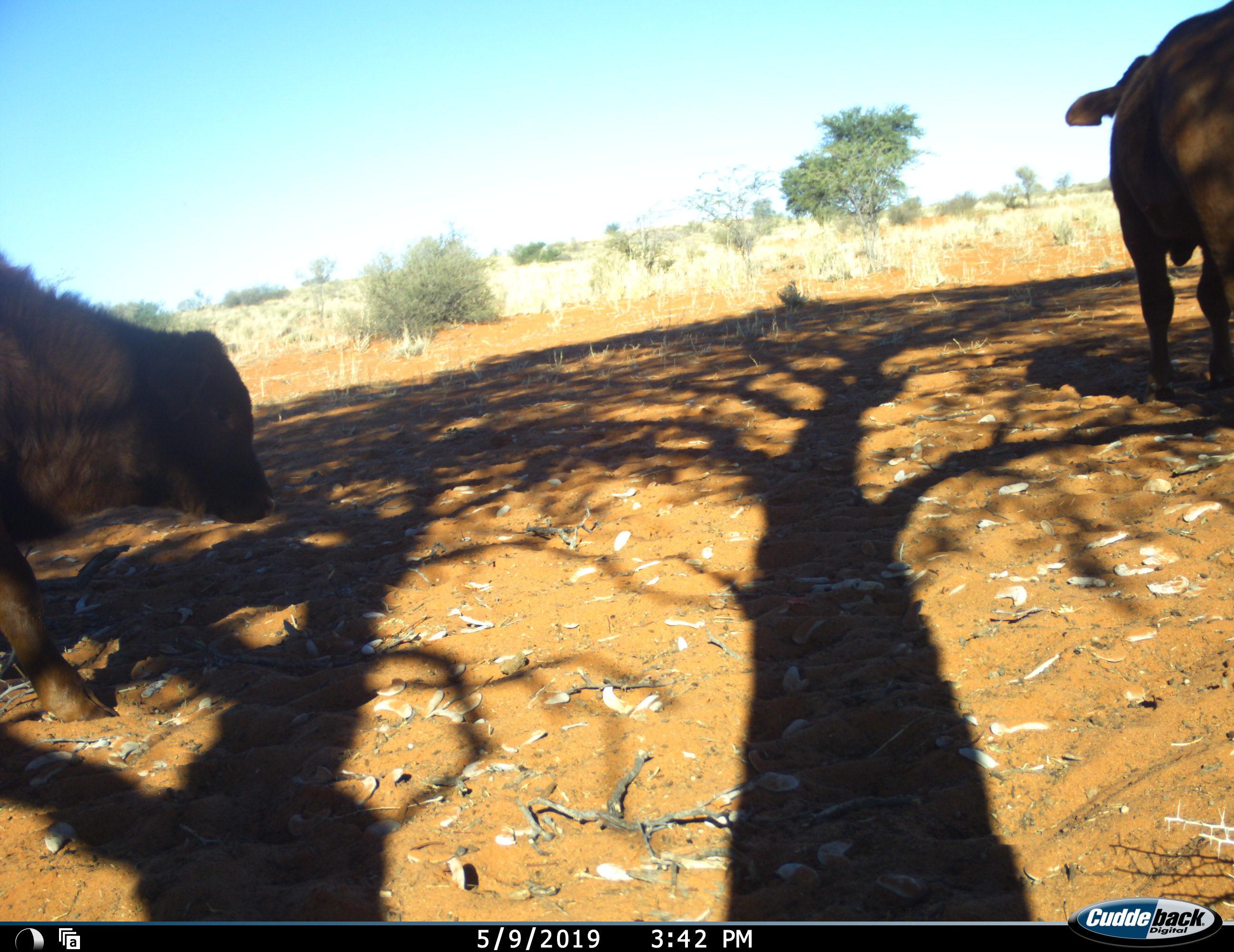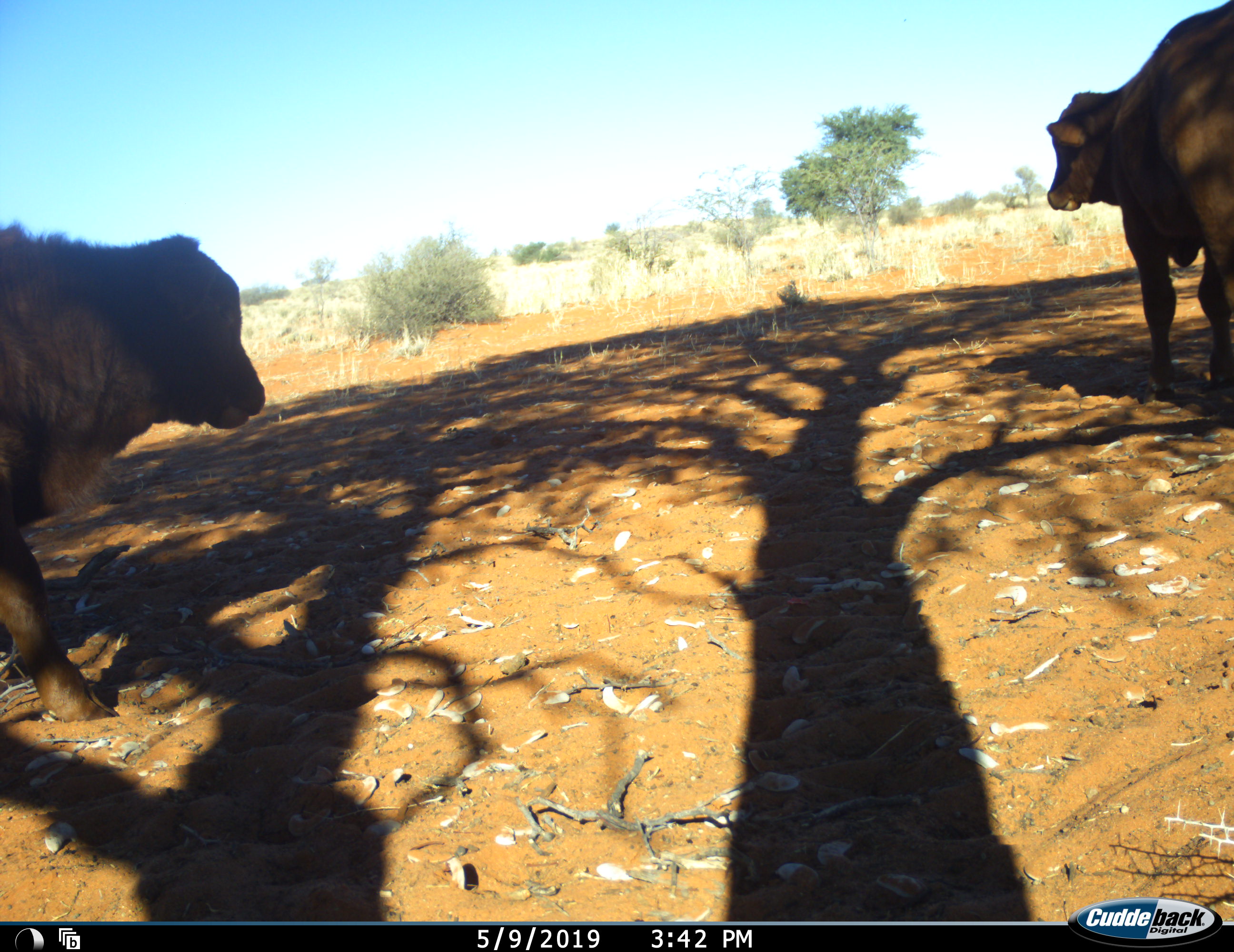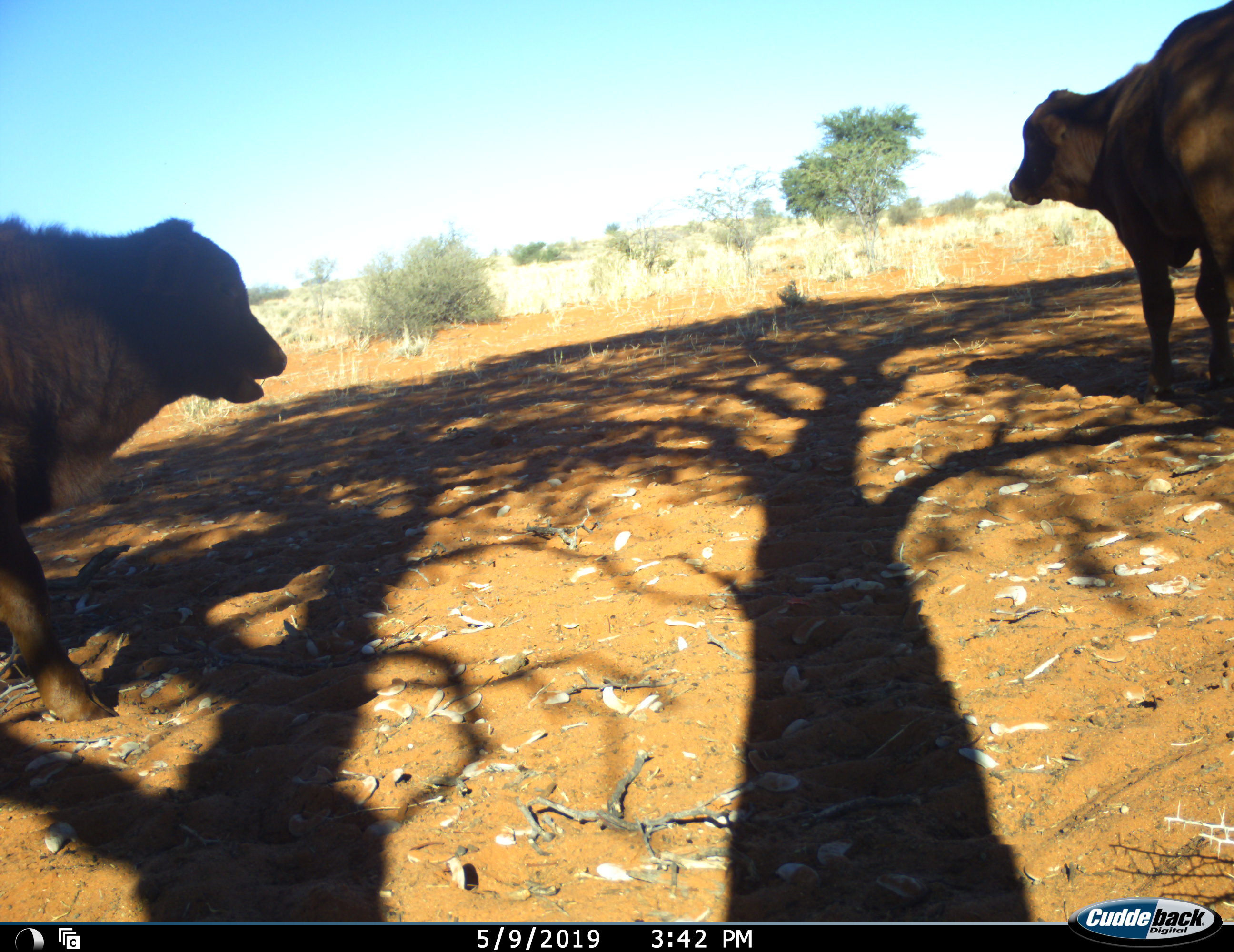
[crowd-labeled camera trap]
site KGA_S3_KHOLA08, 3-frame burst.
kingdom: Animalia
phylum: Chordata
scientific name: Vertebrata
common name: domestic animal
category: domesticanimal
Domesticanimal (domestic animal) (Vertebrata), count 2. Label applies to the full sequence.